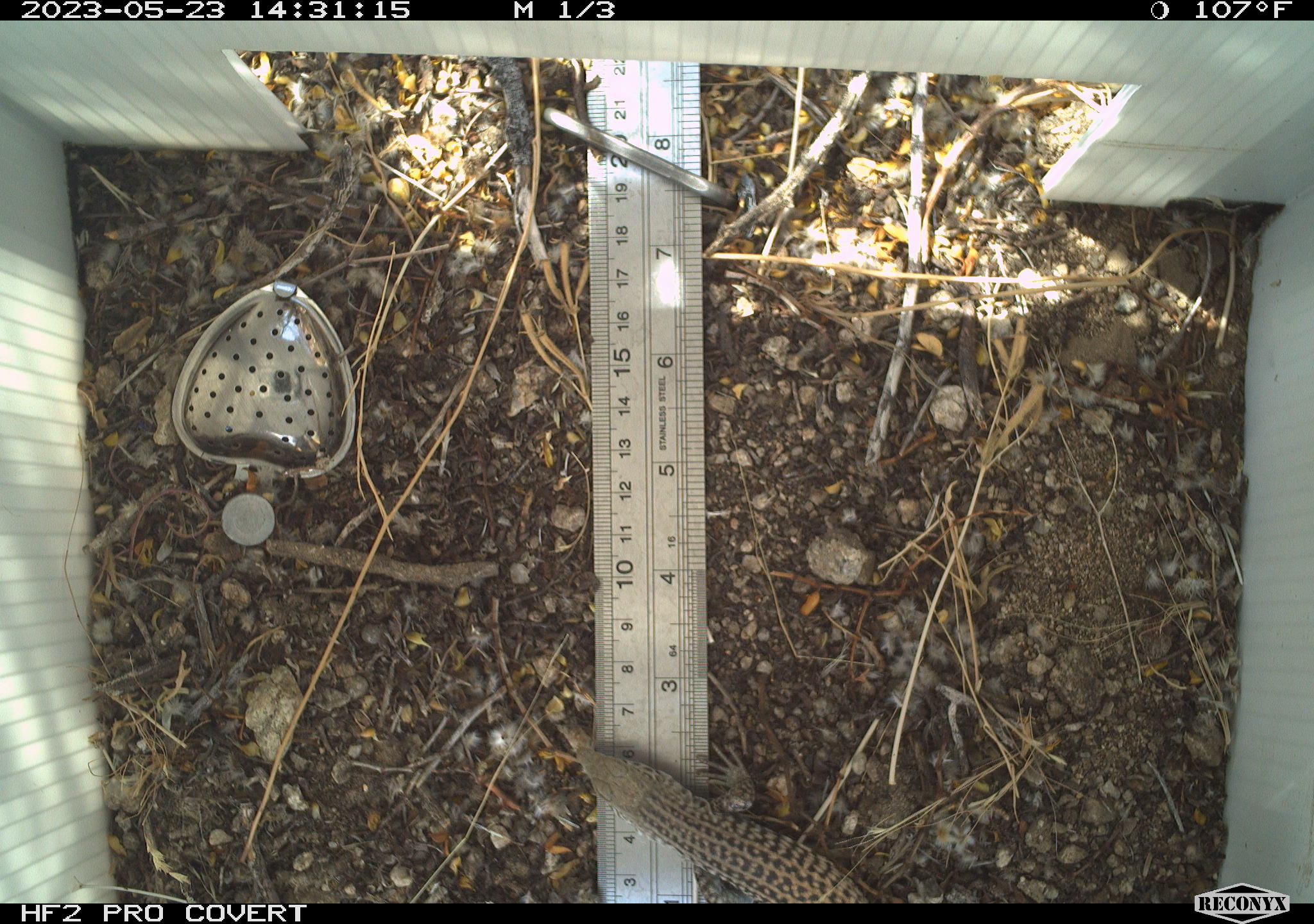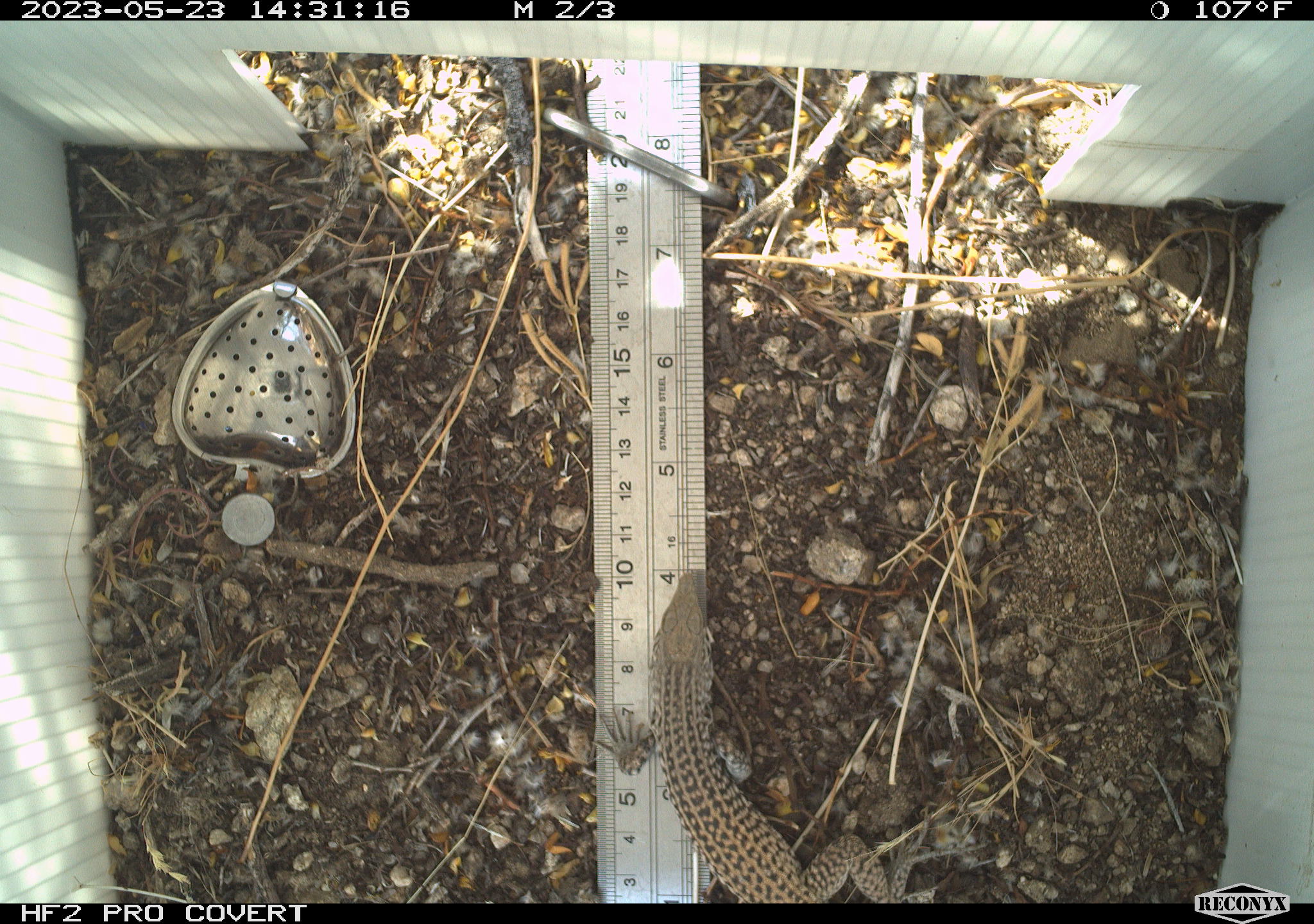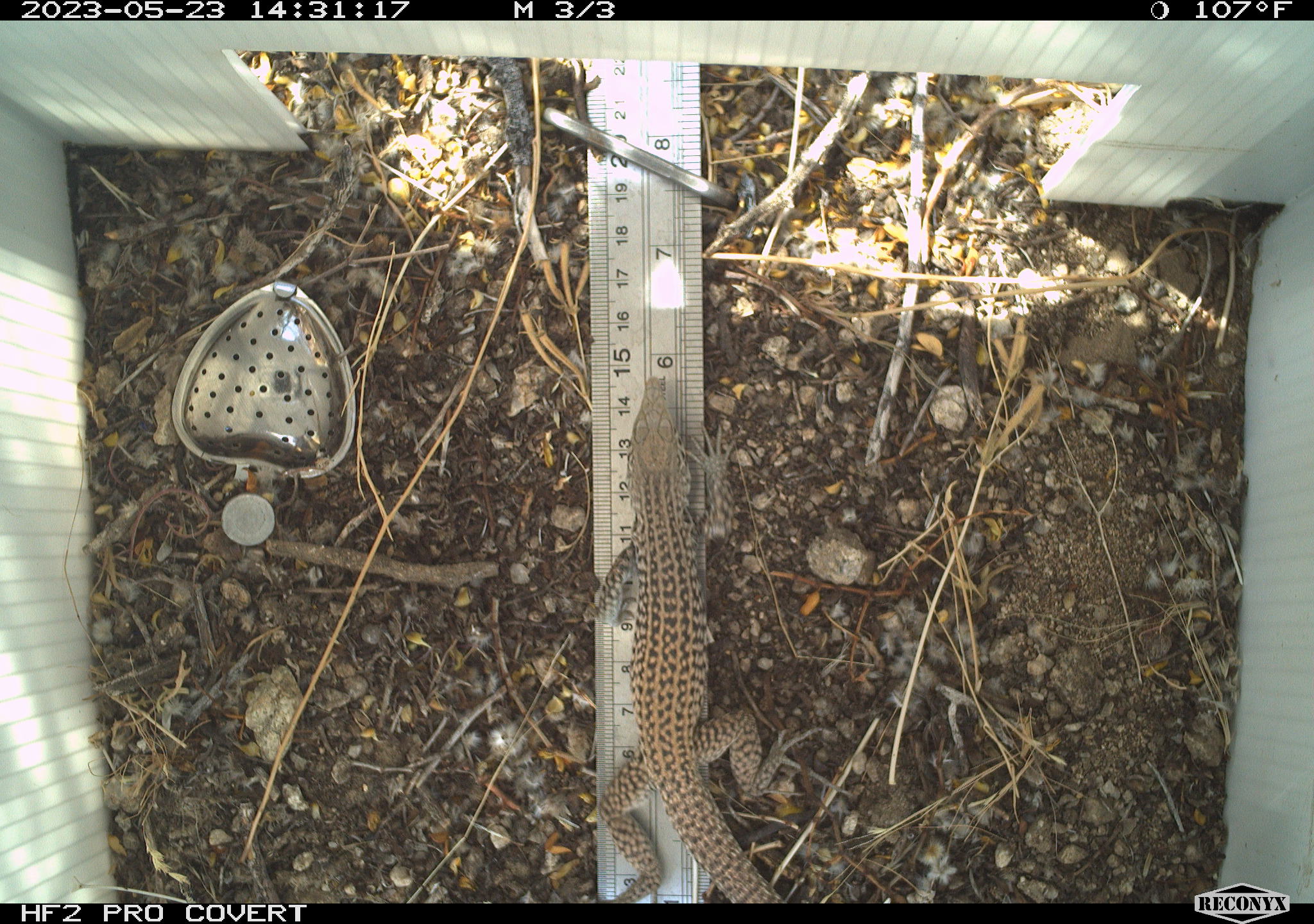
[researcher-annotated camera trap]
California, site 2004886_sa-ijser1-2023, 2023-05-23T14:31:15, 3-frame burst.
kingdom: Animalia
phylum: Chordata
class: Reptilia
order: Squamata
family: Teiidae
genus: Aspidoscelis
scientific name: Aspidoscelis tigris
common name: western whiptail